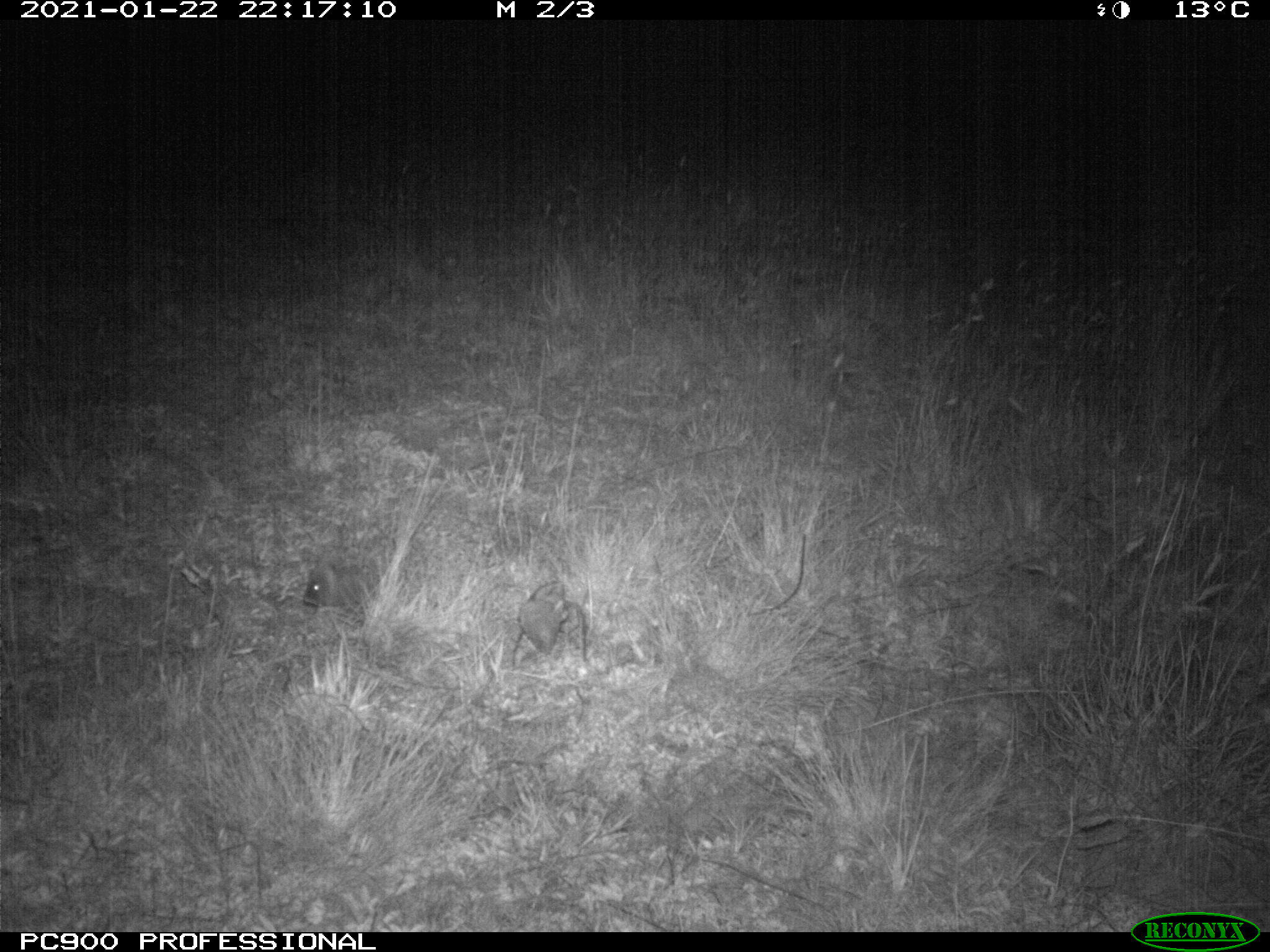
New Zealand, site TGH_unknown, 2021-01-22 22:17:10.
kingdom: Animalia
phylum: Chordata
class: Mammalia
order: Eulipotyphla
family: Erinaceidae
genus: Erinaceus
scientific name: Erinaceus europaeus europaeus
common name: european hedgehog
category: hedgehog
Hedgehog (european hedgehog) (Erinaceus europaeus europaeus).